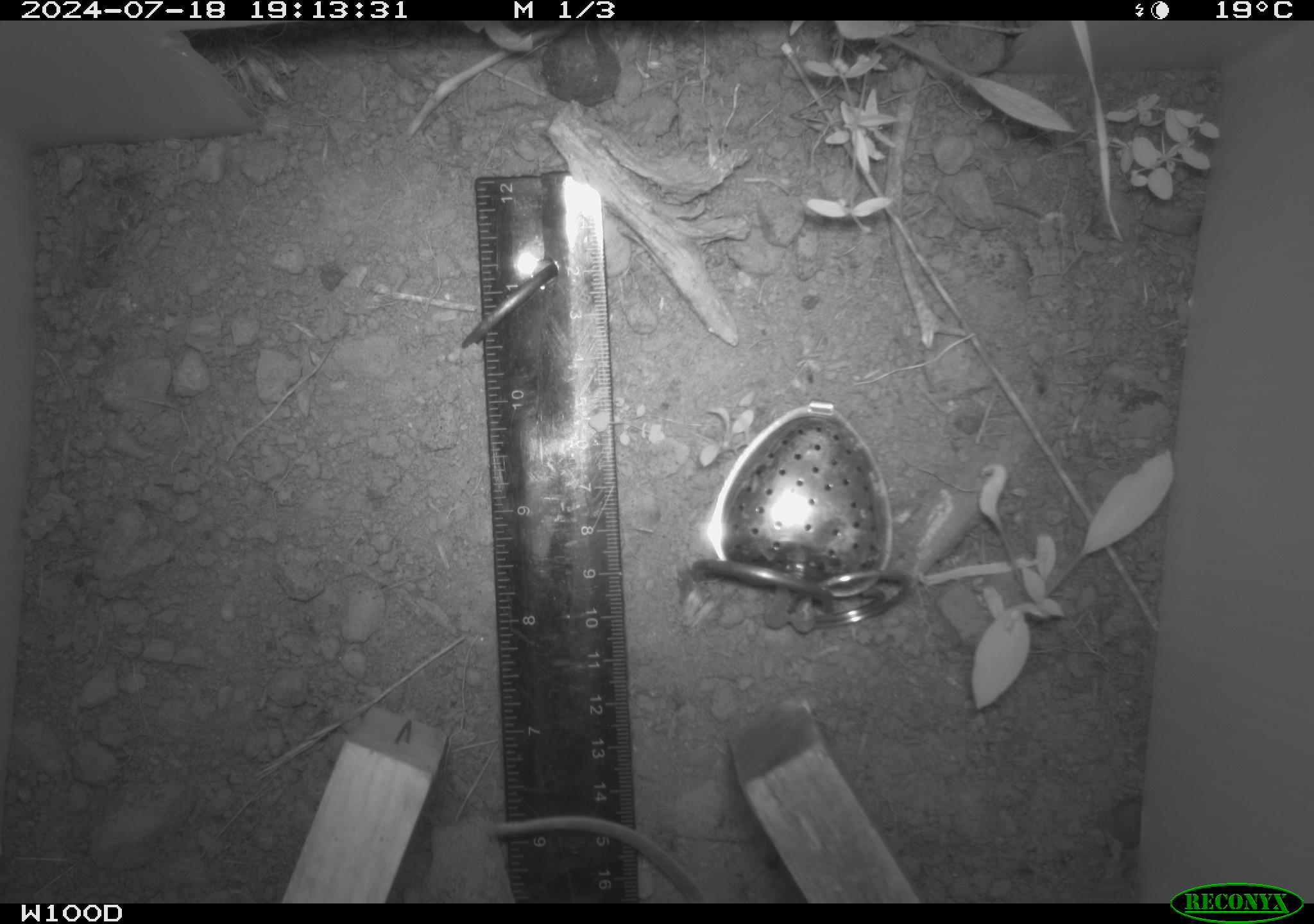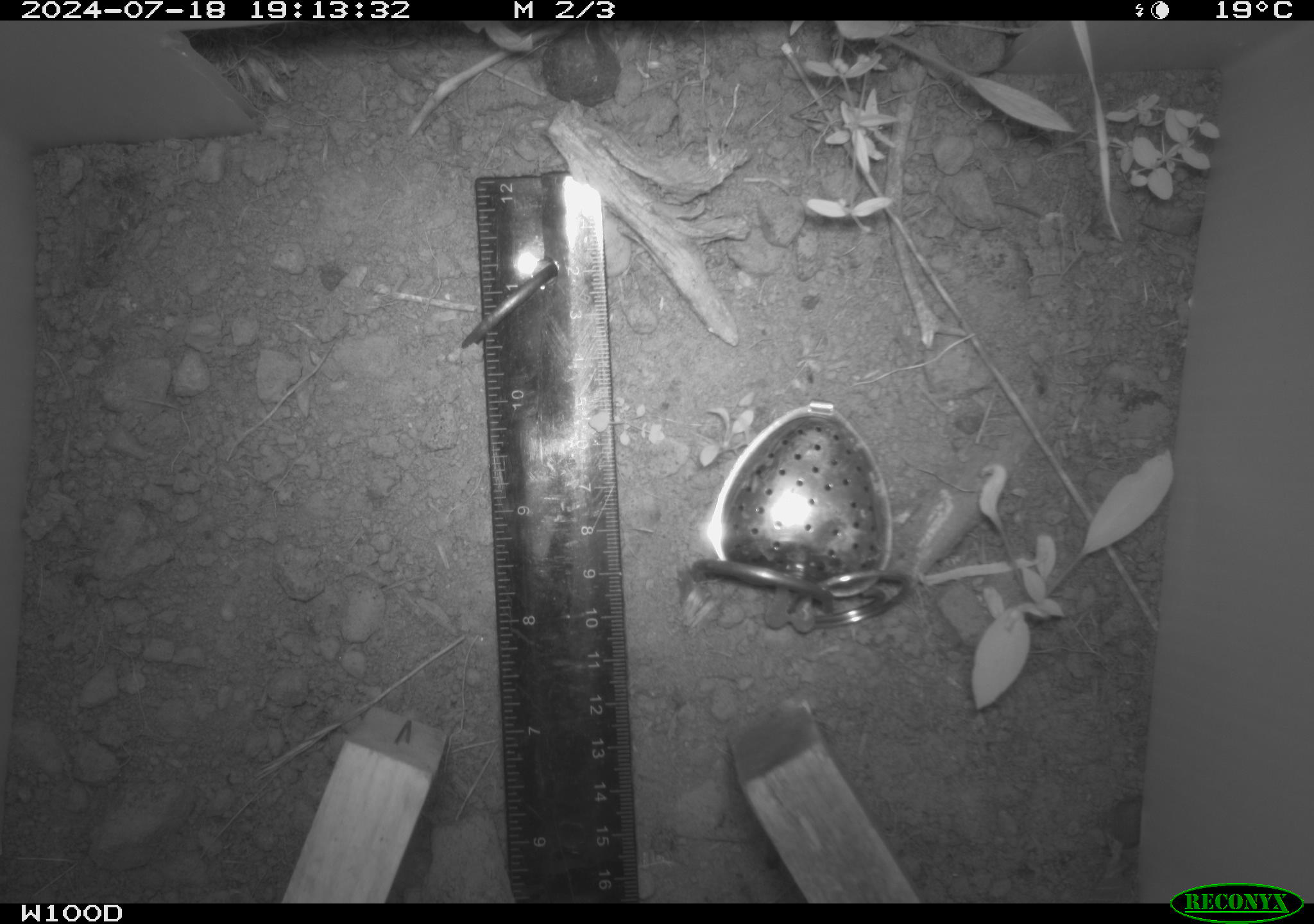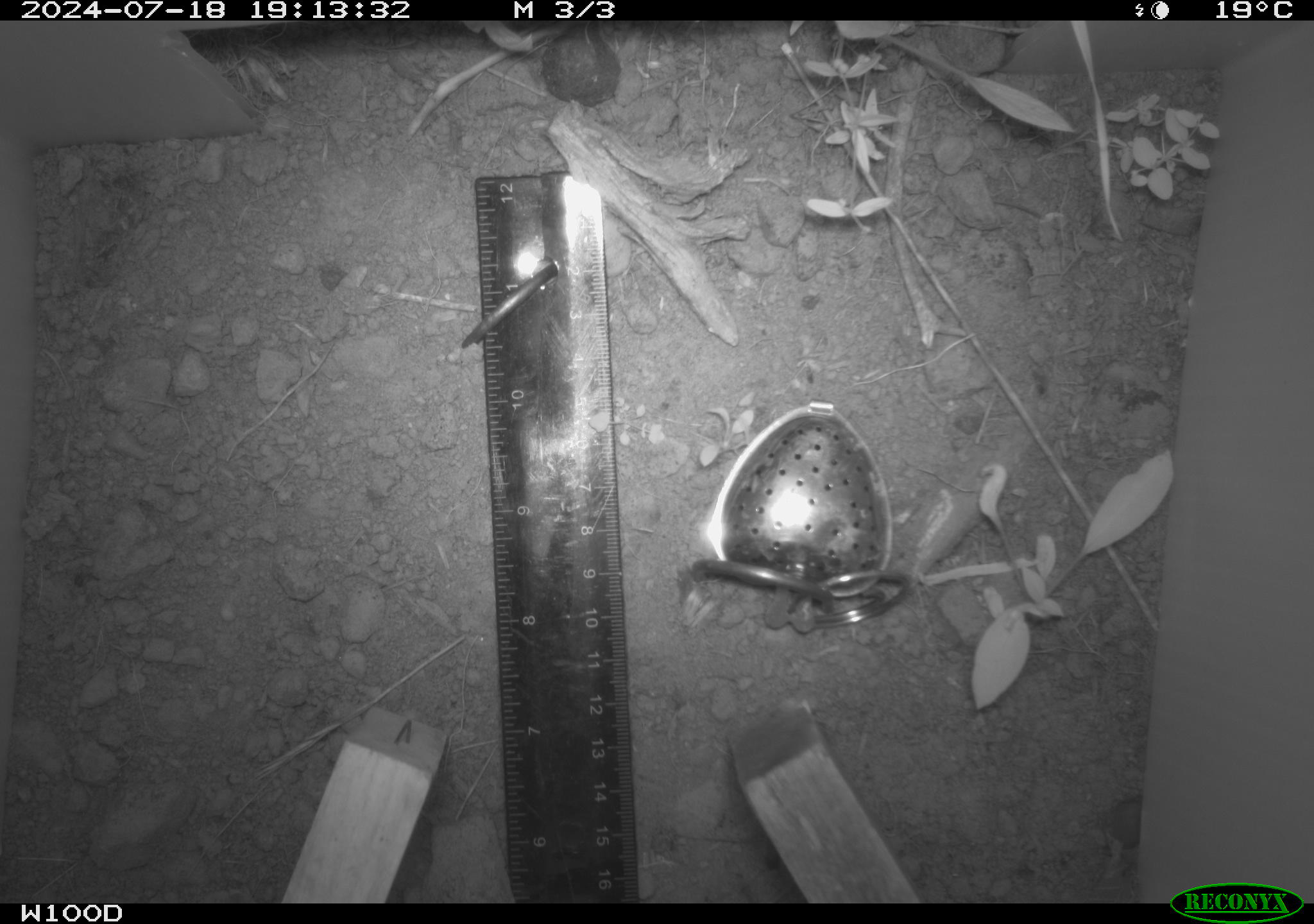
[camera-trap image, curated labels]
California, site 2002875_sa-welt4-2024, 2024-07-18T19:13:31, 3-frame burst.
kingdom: Animalia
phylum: Chordata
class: Mammalia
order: Rodentia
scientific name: Rodentia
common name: rodent